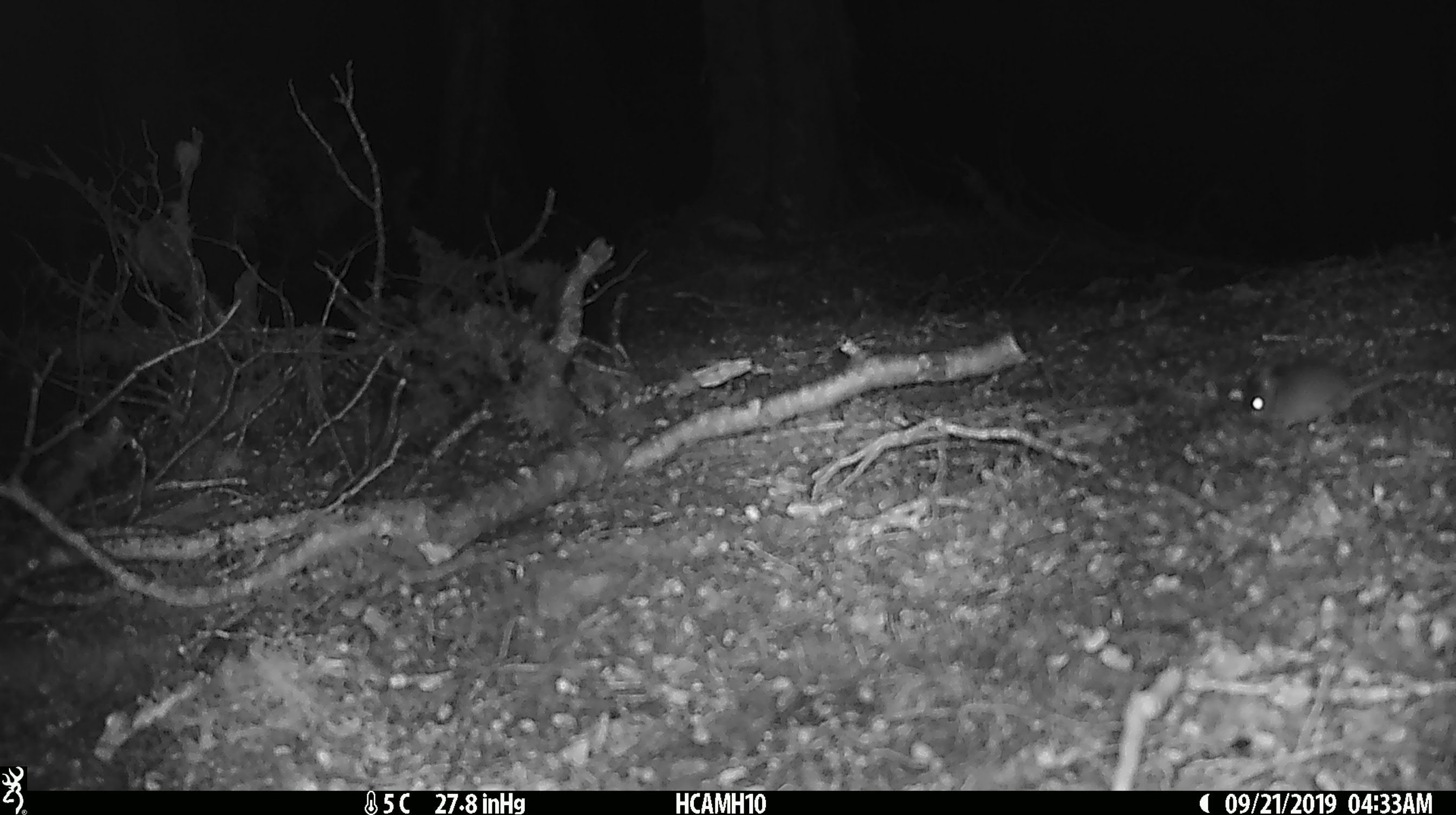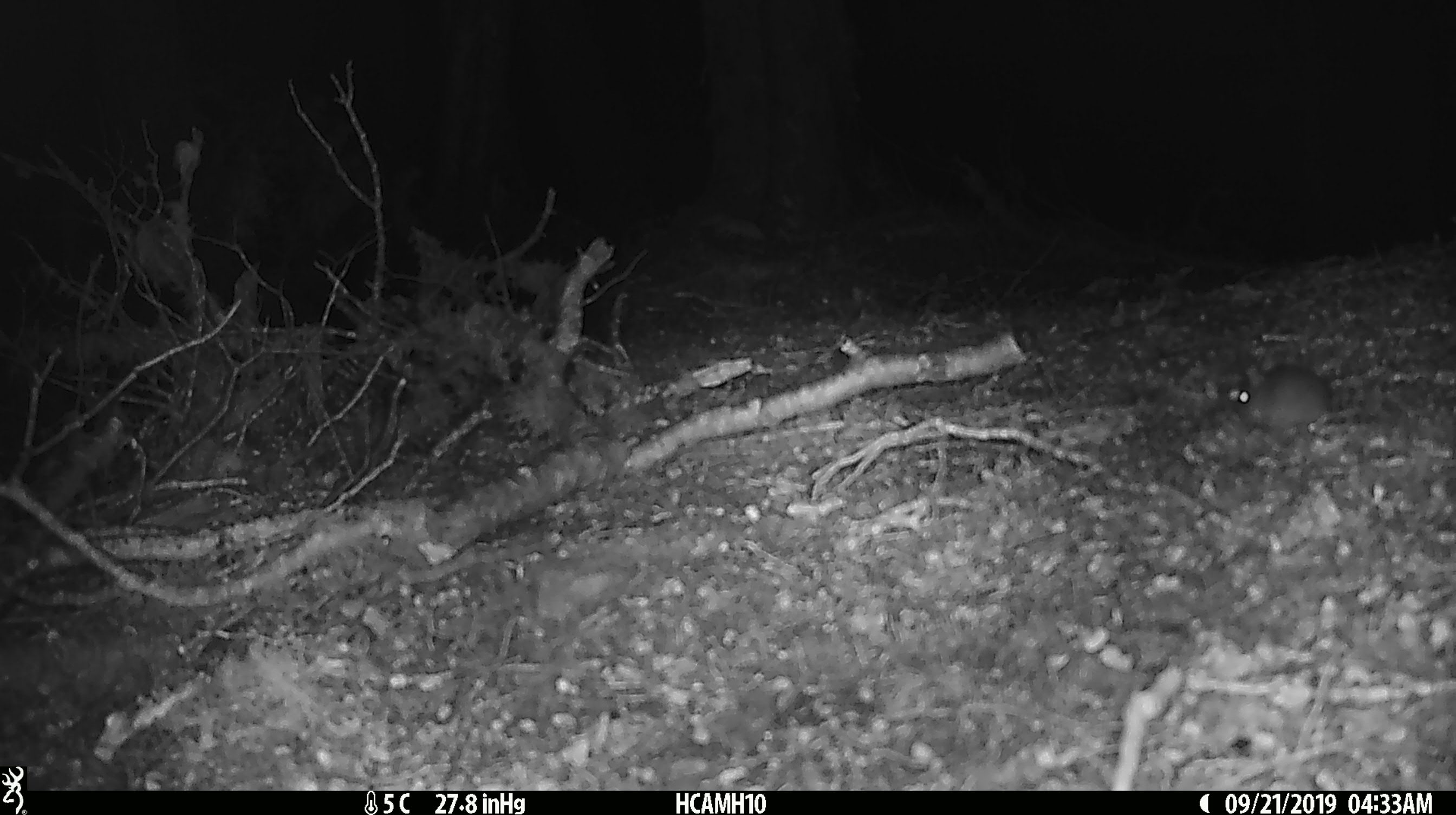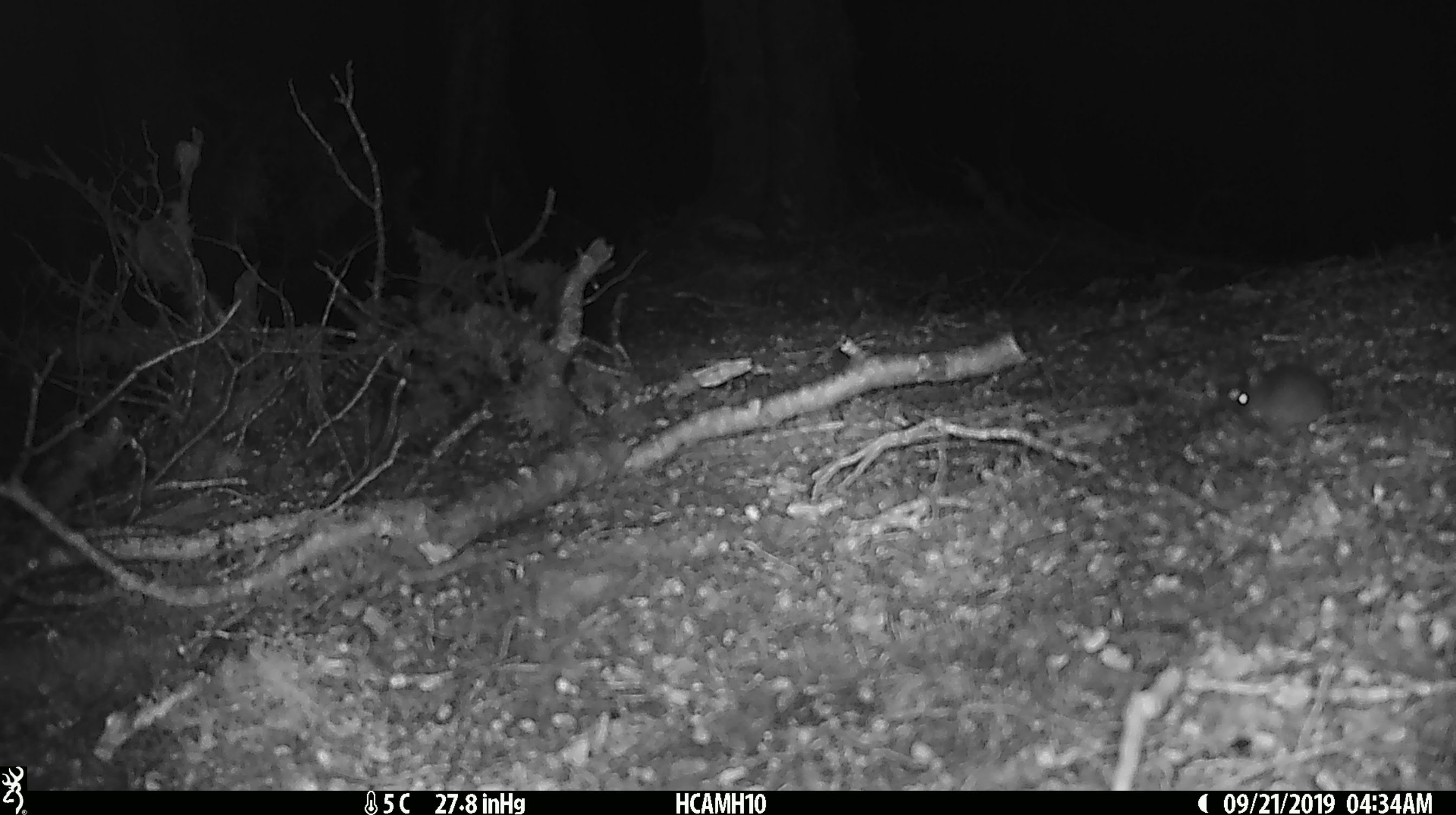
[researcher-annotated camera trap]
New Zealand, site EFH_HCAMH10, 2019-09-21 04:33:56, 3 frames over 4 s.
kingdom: Animalia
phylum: Chordata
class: Mammalia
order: Rodentia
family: Muridae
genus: Mus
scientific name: Mus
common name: mouse